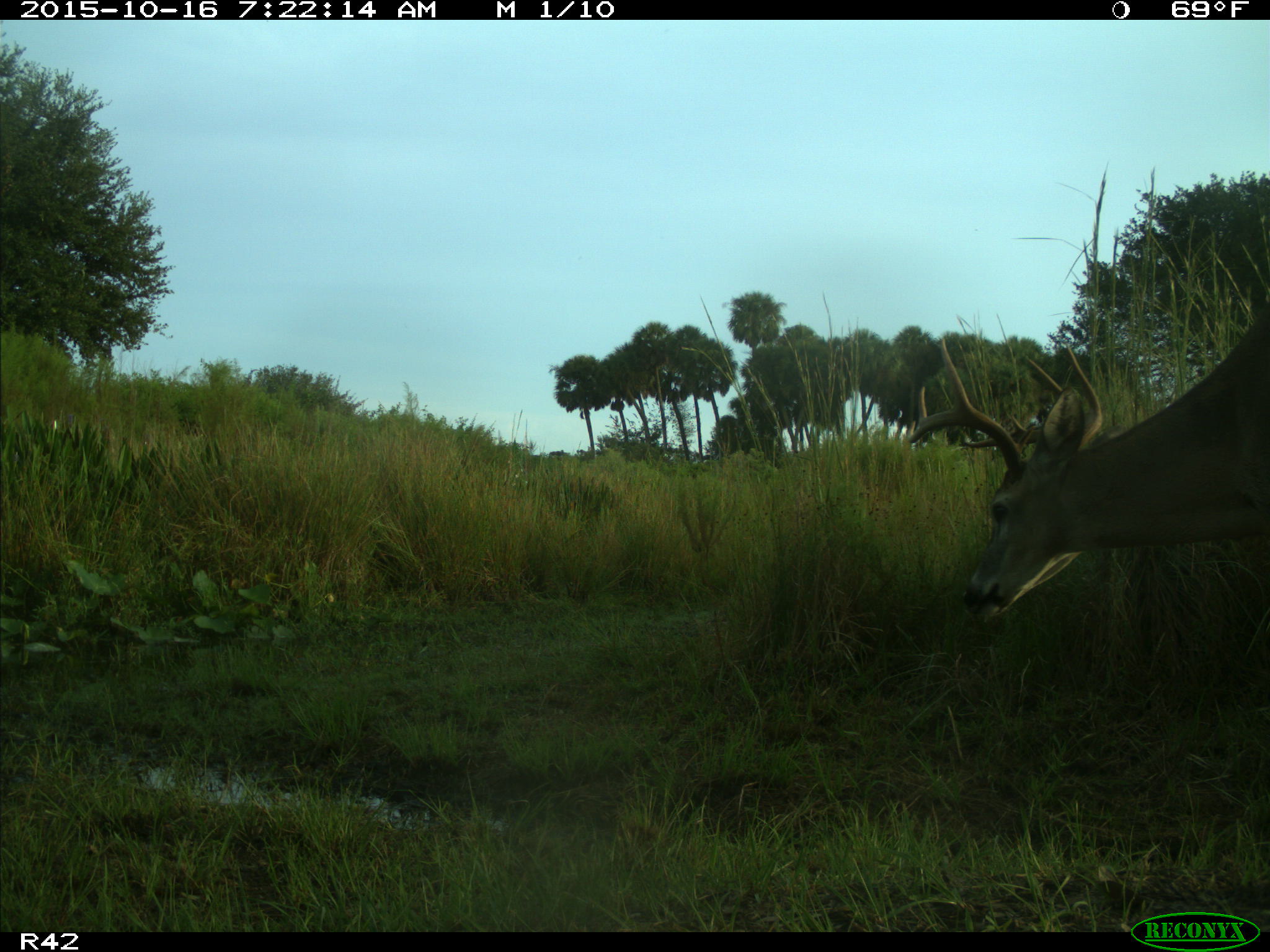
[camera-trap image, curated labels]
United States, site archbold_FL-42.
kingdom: Animalia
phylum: Chordata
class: Mammalia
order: Artiodactyla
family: Cervidae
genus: Odocoileus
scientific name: Odocoileus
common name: deer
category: unidentified deer